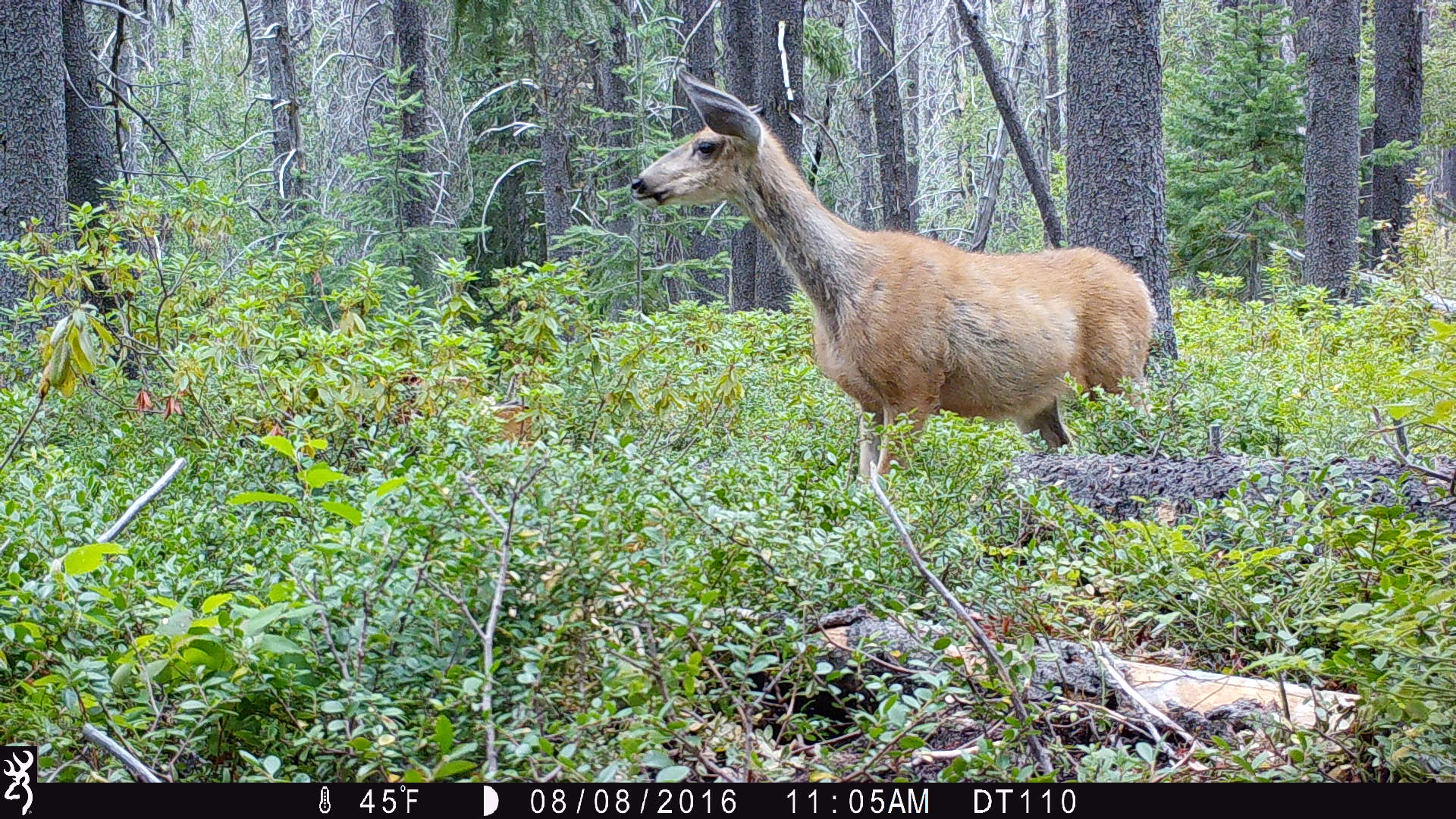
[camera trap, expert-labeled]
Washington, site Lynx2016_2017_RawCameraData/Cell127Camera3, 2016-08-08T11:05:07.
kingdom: Animalia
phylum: Chordata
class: Mammalia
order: Artiodactyla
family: Cervidae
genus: Odocoileus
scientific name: Odocoileus hemionus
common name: mule deer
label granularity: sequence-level